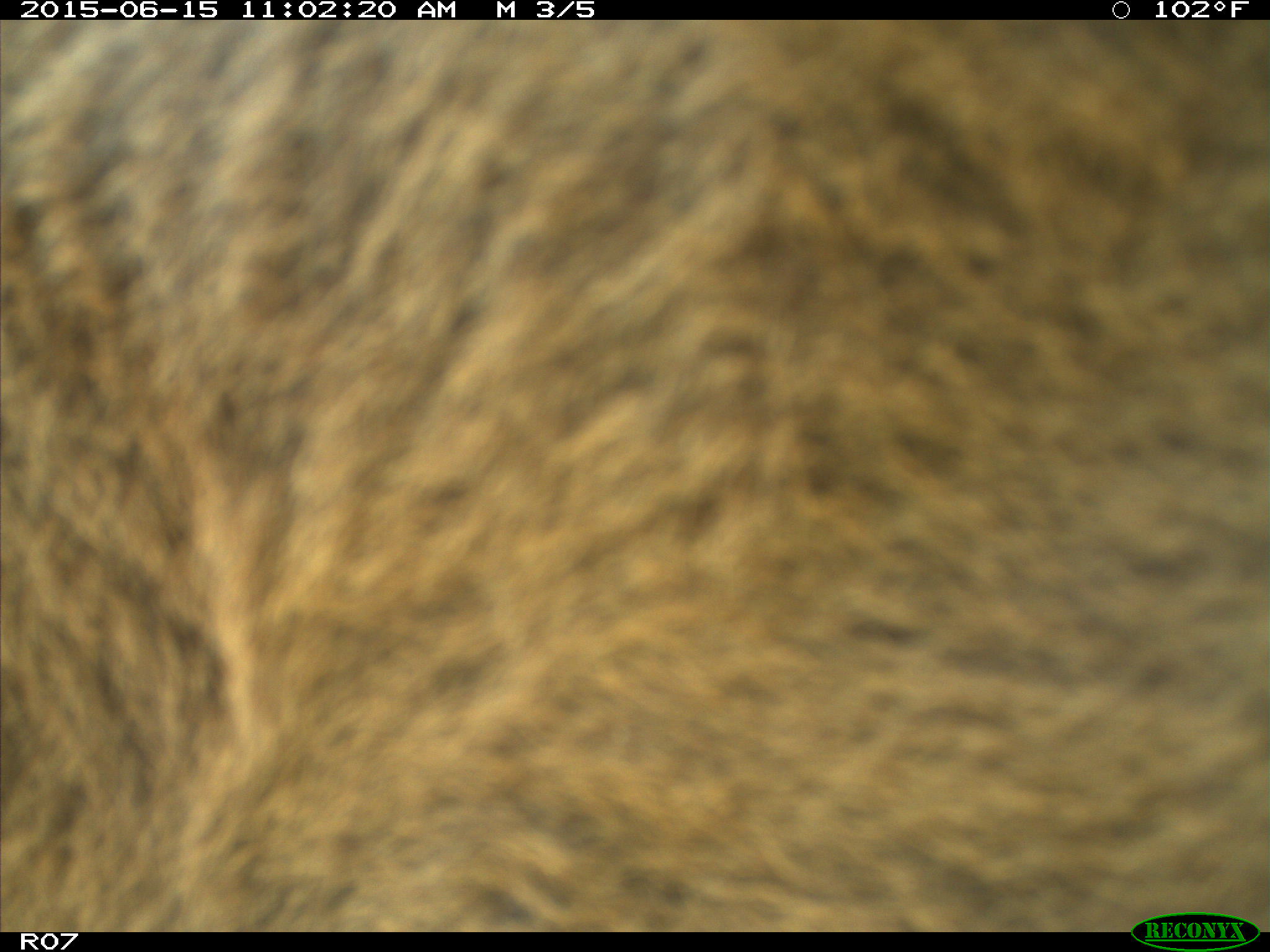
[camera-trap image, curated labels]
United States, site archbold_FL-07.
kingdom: Animalia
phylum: Chordata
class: Mammalia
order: Artiodactyla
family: Bovidae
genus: Bos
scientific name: Bos taurus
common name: domestic cow